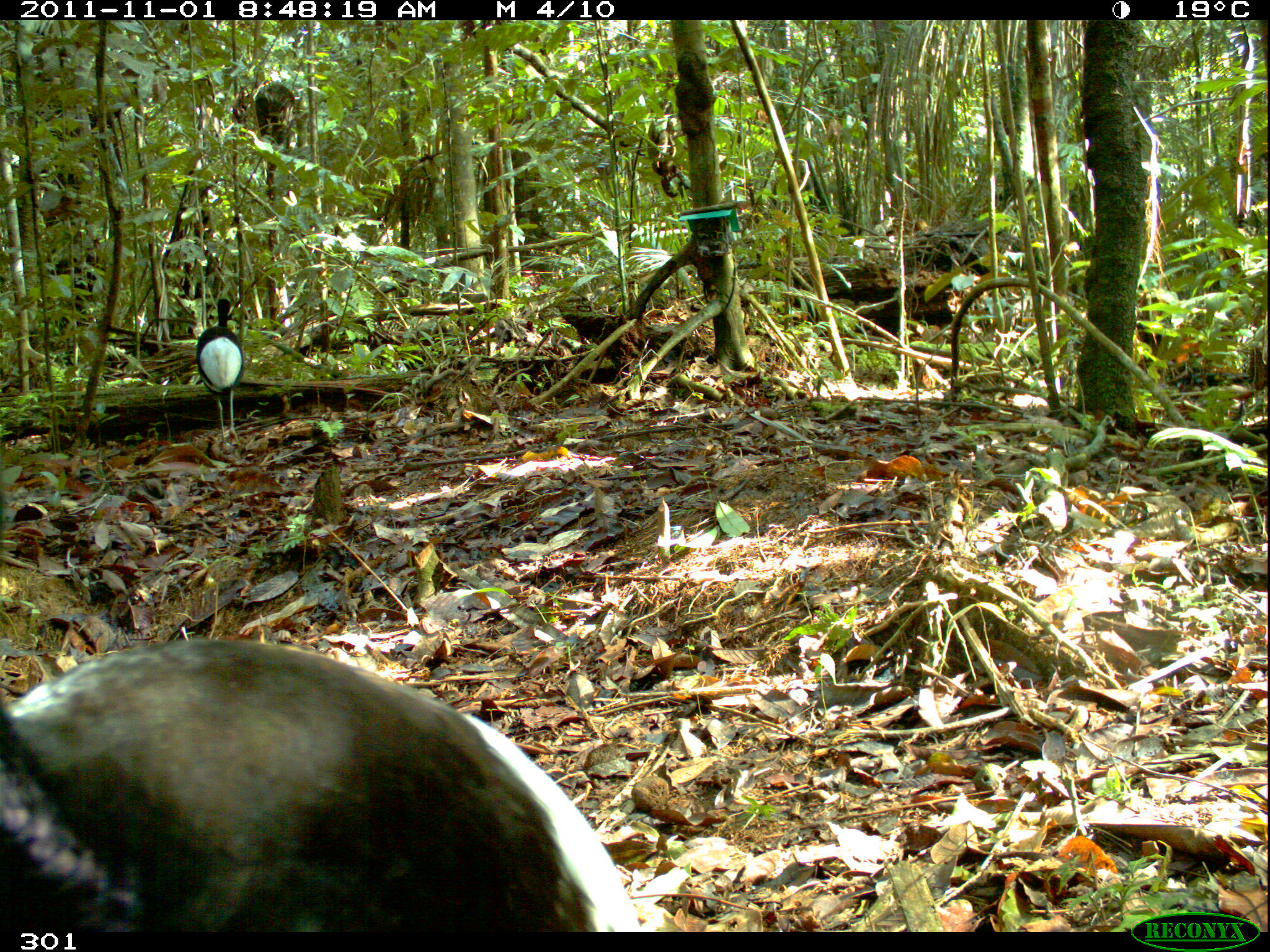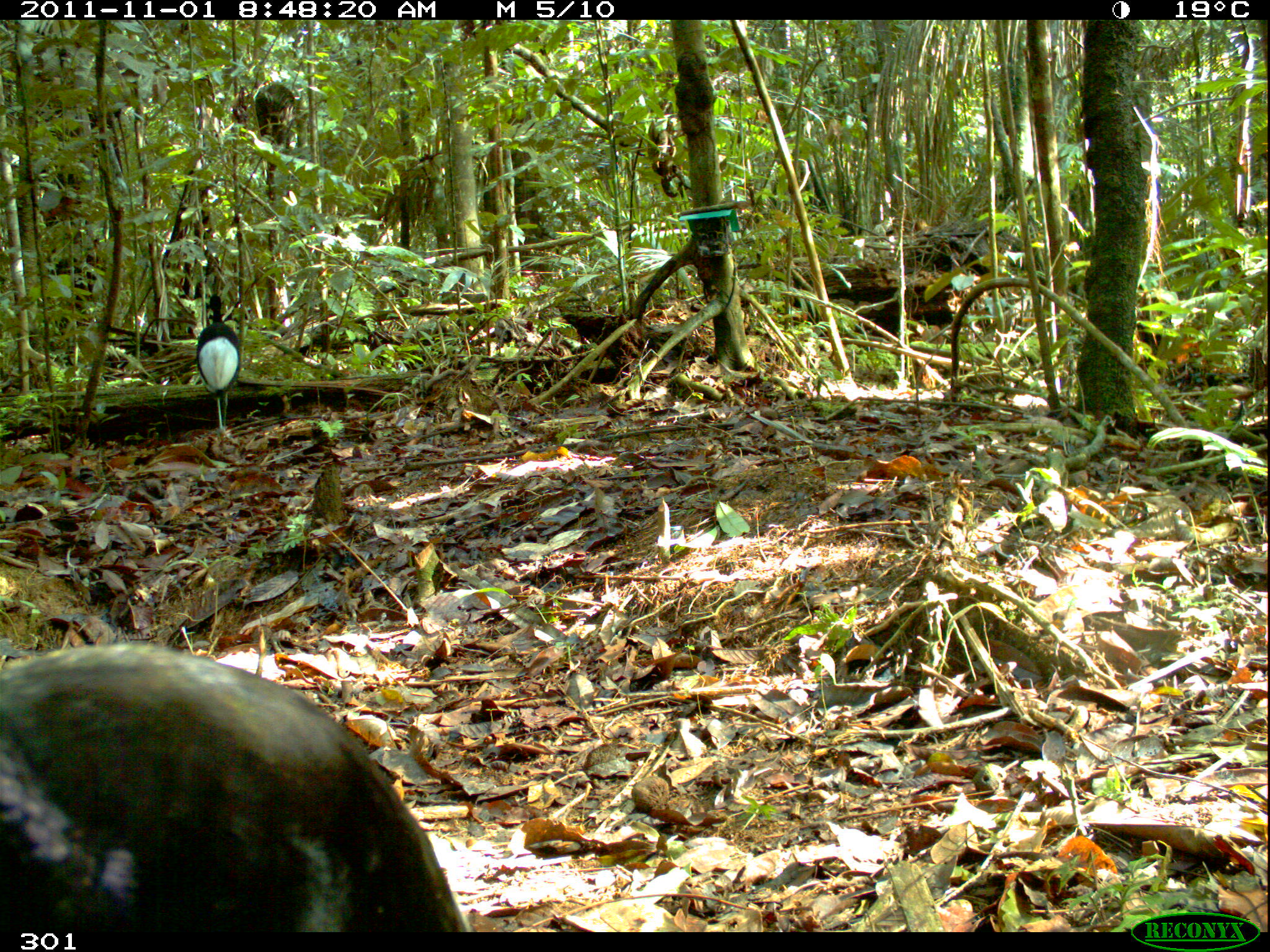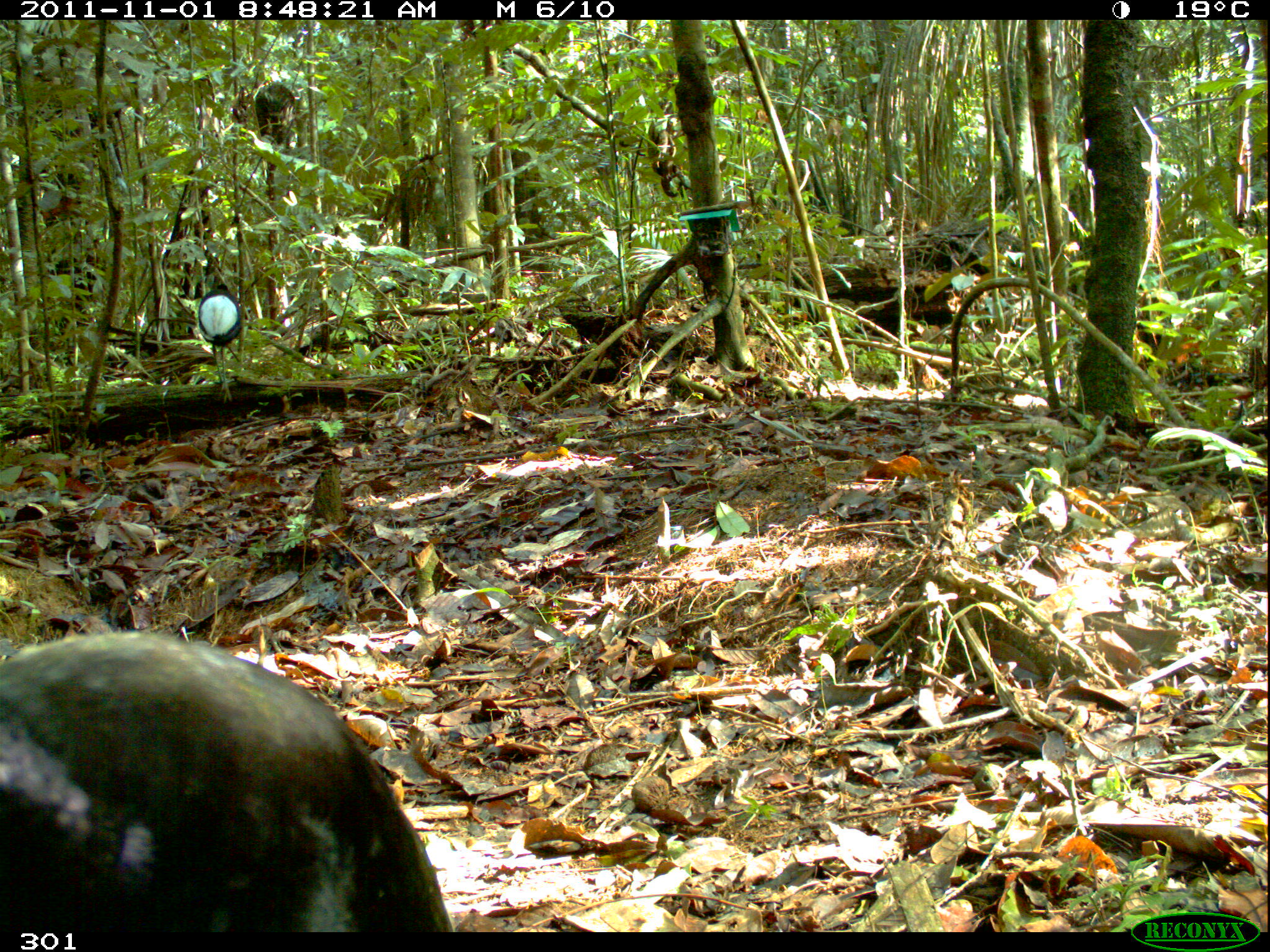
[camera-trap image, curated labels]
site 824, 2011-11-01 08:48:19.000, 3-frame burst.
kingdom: Animalia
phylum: Chordata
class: Aves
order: Gruiformes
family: Psophiidae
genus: Psophia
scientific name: Psophia leucoptera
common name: pale-winged trumpeter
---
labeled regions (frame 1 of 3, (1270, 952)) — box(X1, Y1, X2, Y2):
psophia leucoptera: box(0, 638, 641, 931); box(195, 298, 243, 446)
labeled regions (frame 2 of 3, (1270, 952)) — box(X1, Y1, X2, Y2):
psophia leucoptera: box(0, 644, 466, 932); box(195, 294, 240, 441)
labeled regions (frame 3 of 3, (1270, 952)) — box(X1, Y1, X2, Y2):
psophia leucoptera: box(0, 632, 452, 932); box(196, 283, 242, 403)